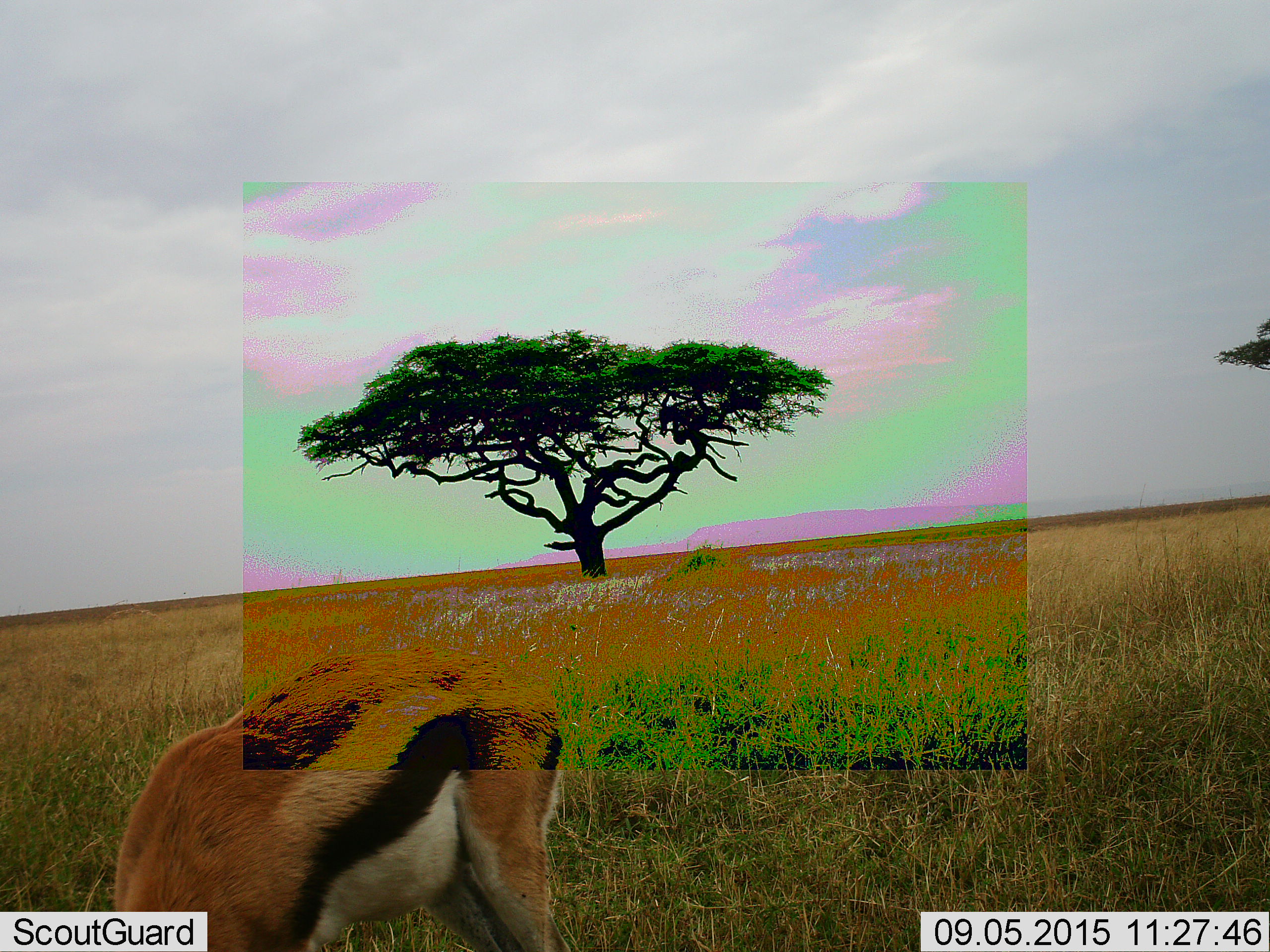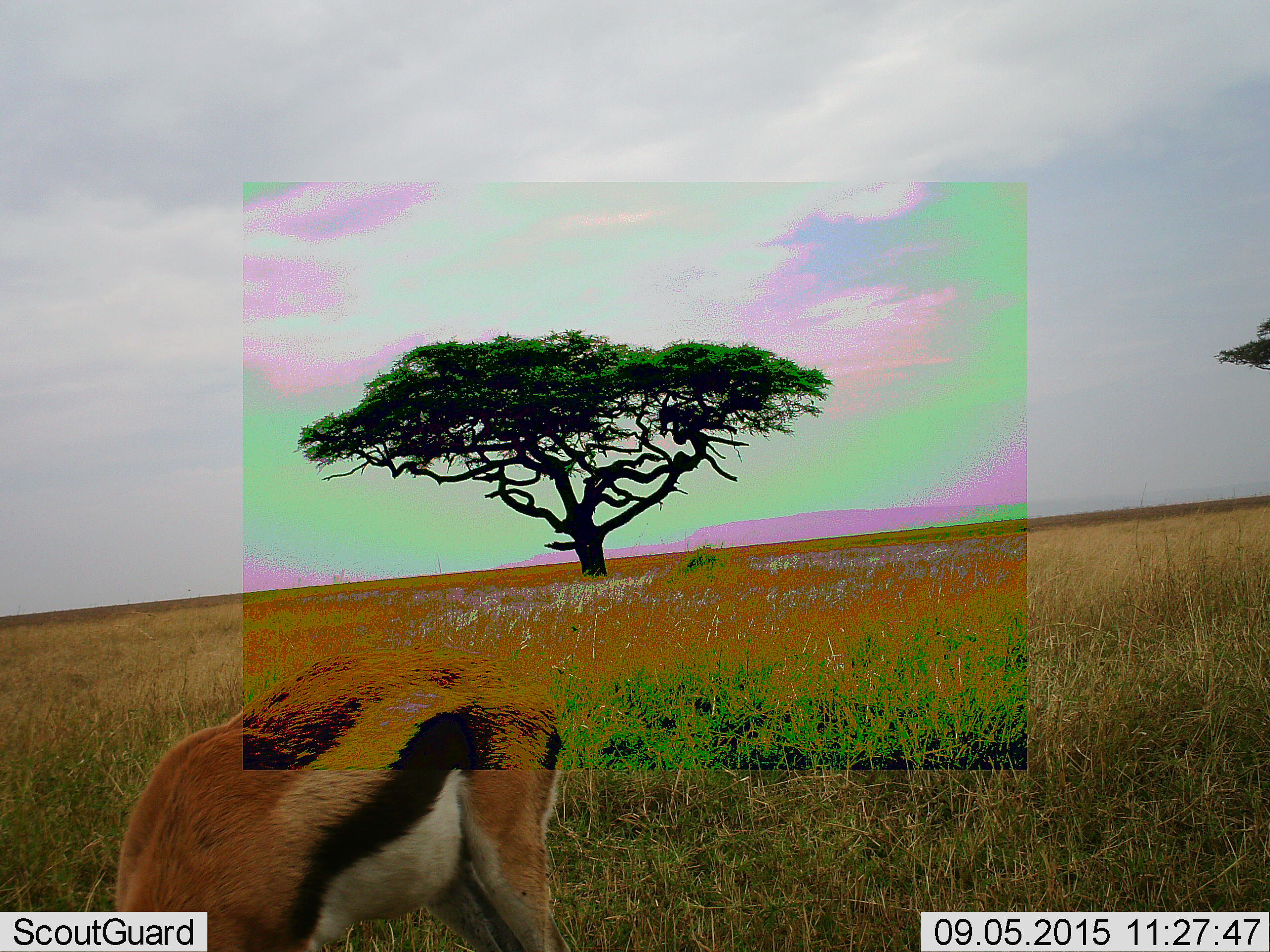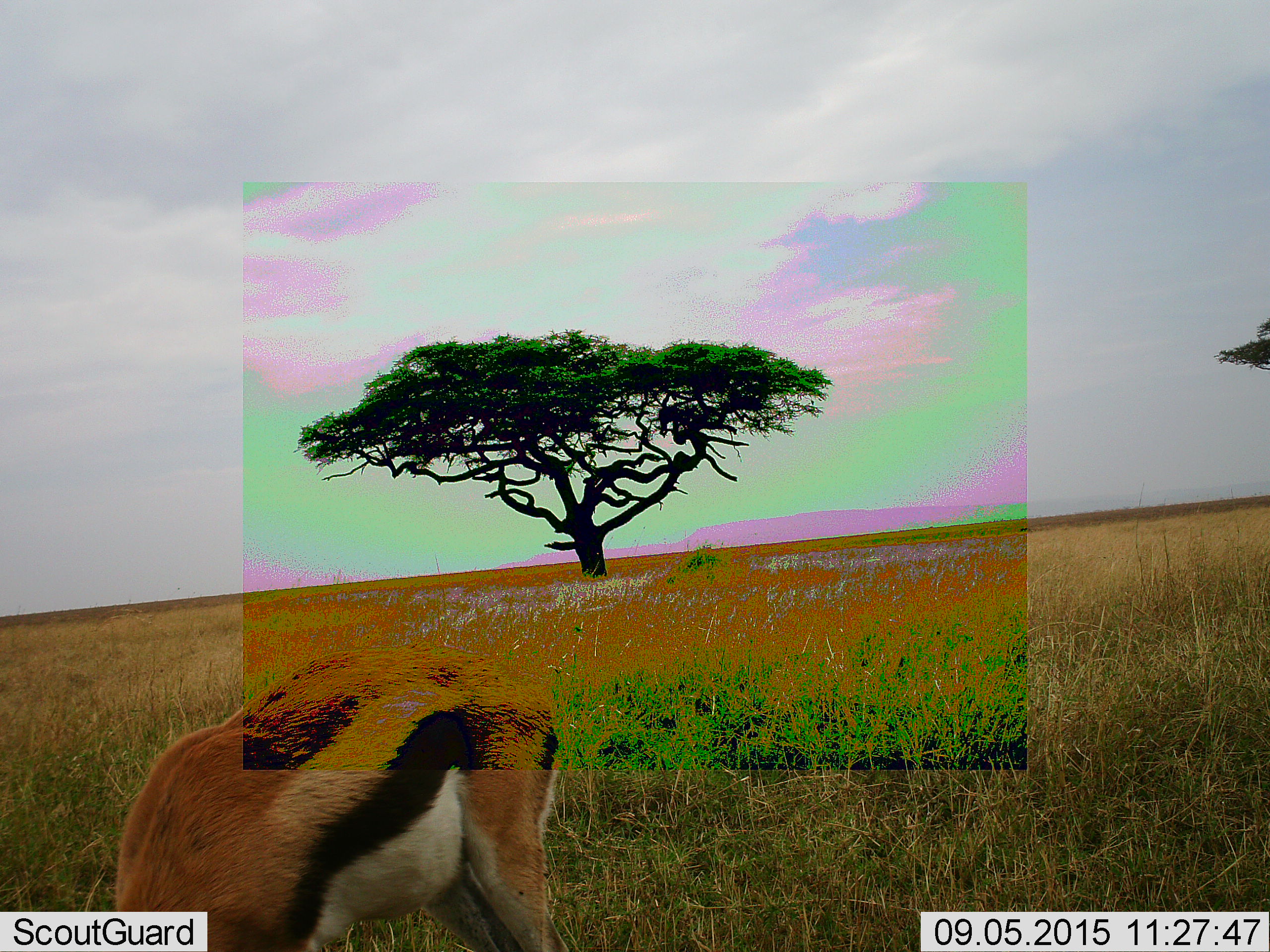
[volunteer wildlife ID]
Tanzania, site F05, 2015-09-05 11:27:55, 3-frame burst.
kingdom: Animalia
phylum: Chordata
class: Mammalia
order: Artiodactyla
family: Bovidae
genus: Eudorcas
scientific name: Eudorcas thomsonii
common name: thomson's gazelle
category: gazellethomsons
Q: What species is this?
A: Gazellethomsons (thomson's gazelle) (Eudorcas thomsonii).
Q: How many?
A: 1.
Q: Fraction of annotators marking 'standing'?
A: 22%.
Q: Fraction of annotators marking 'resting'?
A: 0%.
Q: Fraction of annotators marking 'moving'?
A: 6%.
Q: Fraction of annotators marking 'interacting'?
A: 0%.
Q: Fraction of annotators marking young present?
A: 0%.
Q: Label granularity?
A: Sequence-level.